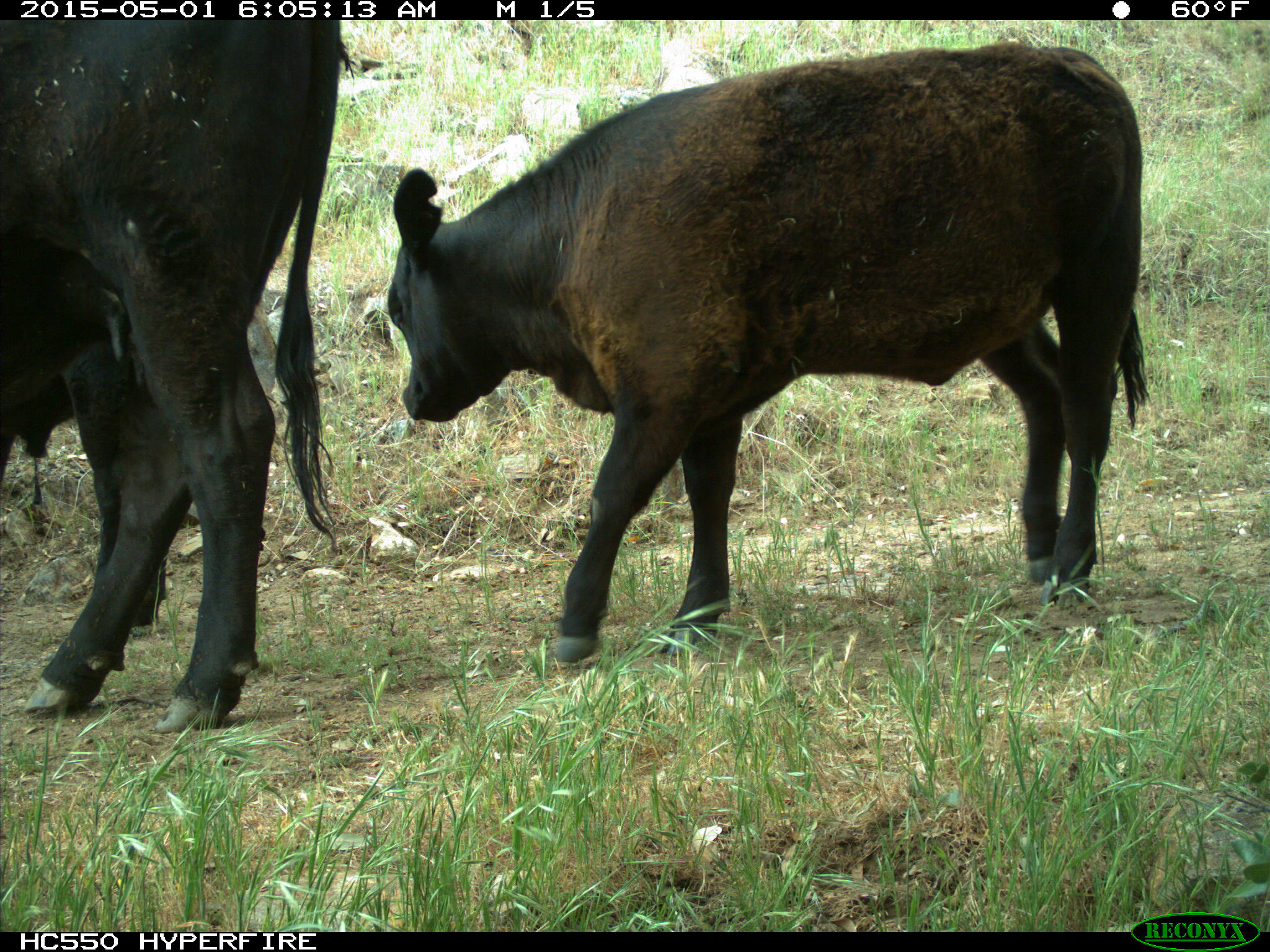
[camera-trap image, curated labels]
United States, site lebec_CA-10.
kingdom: Animalia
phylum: Chordata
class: Mammalia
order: Artiodactyla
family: Bovidae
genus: Bos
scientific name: Bos taurus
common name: domestic cow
Bos taurus (domestic cow).